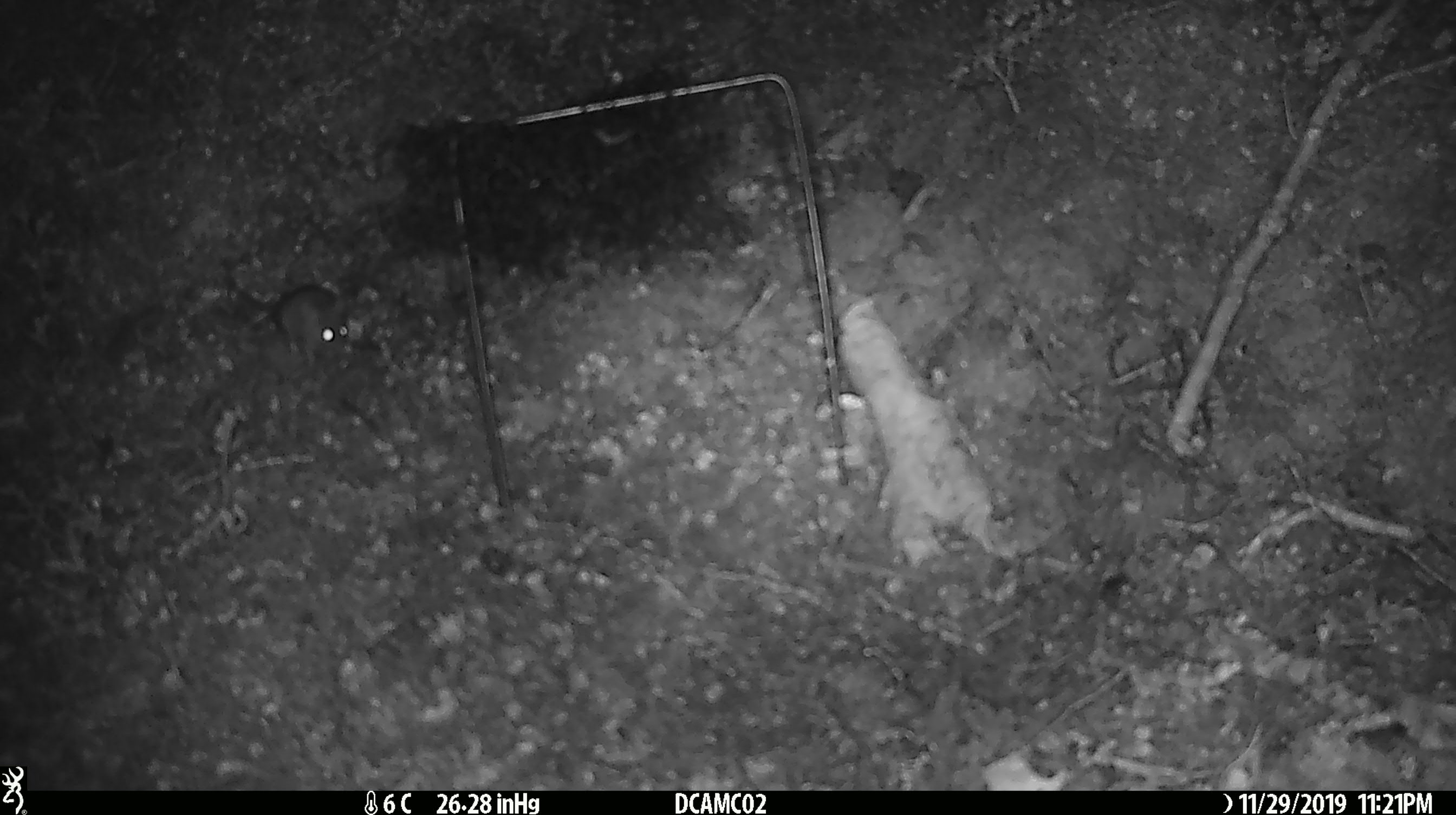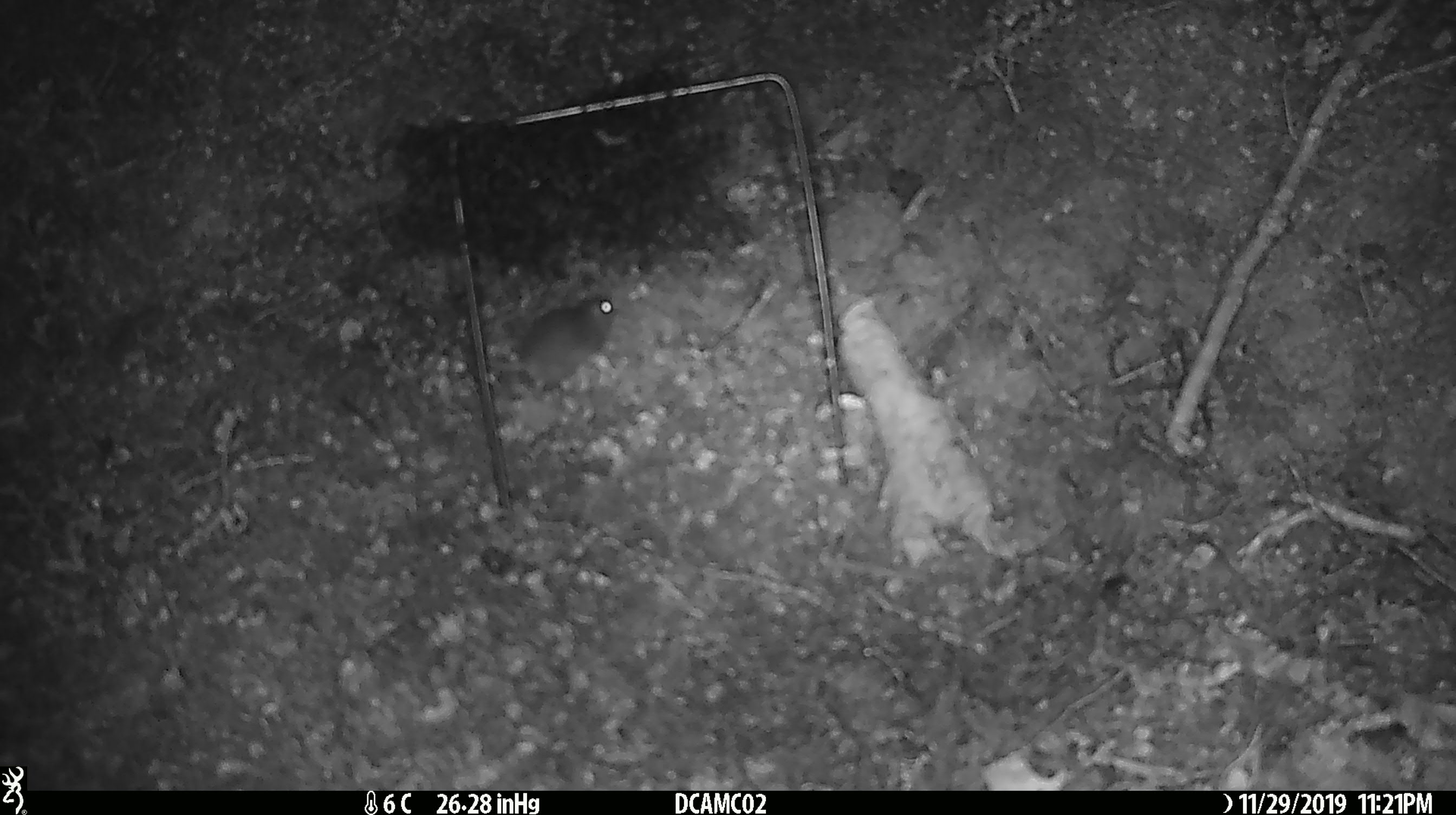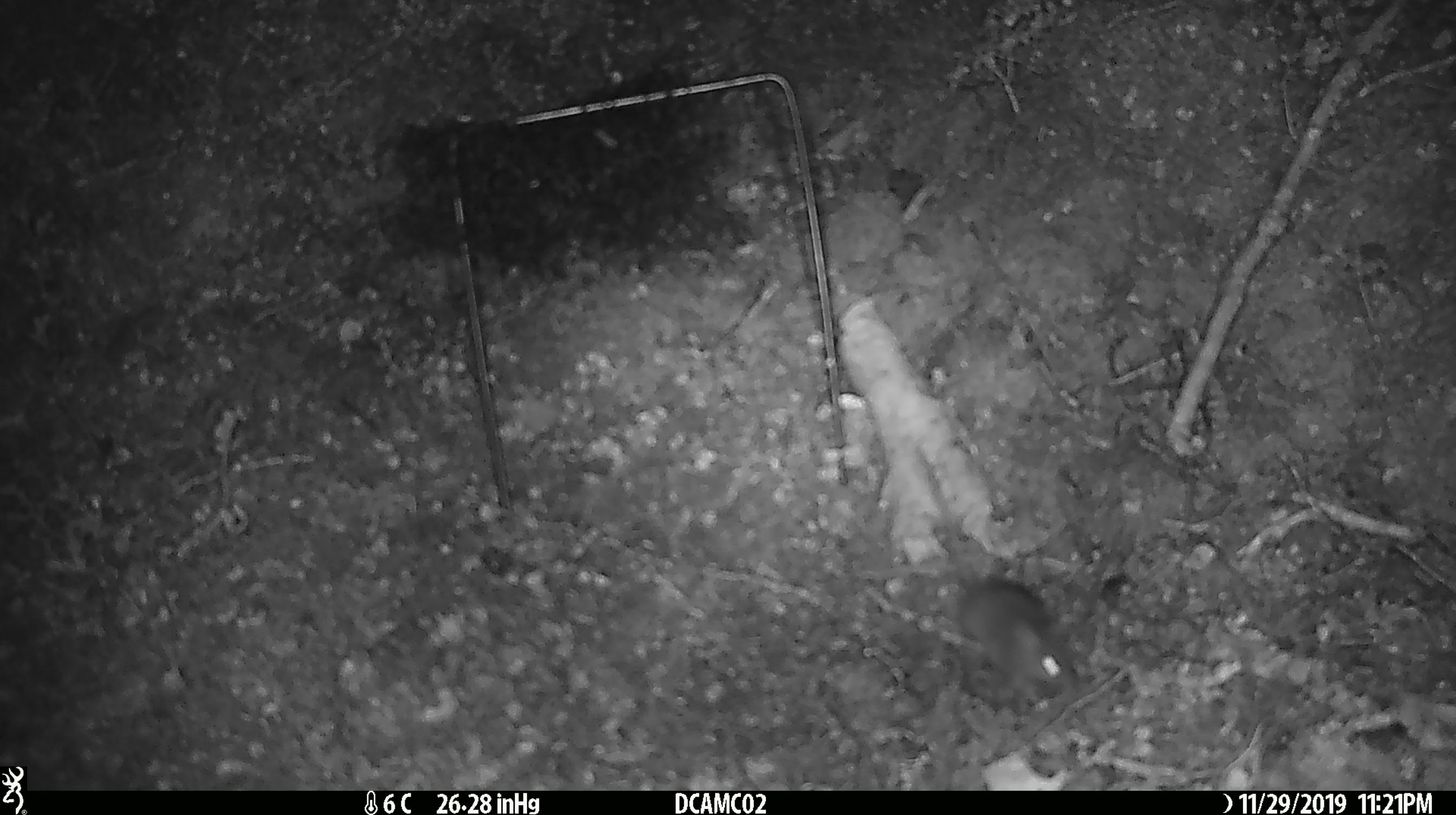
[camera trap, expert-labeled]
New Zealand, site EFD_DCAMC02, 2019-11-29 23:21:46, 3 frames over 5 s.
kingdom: Animalia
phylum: Chordata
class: Mammalia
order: Rodentia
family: Muridae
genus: Mus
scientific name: Mus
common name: mouse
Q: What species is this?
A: Mouse (Mus).